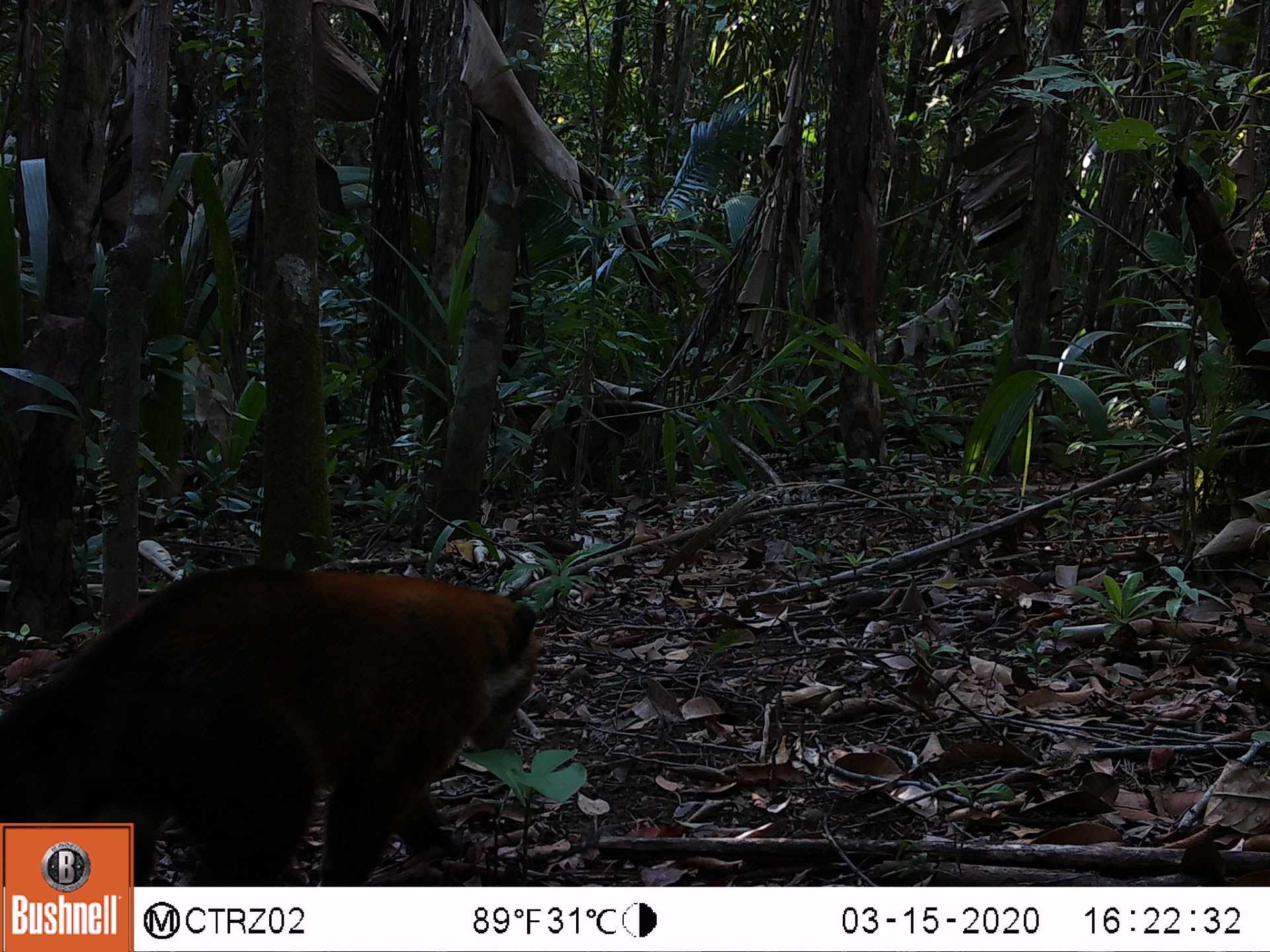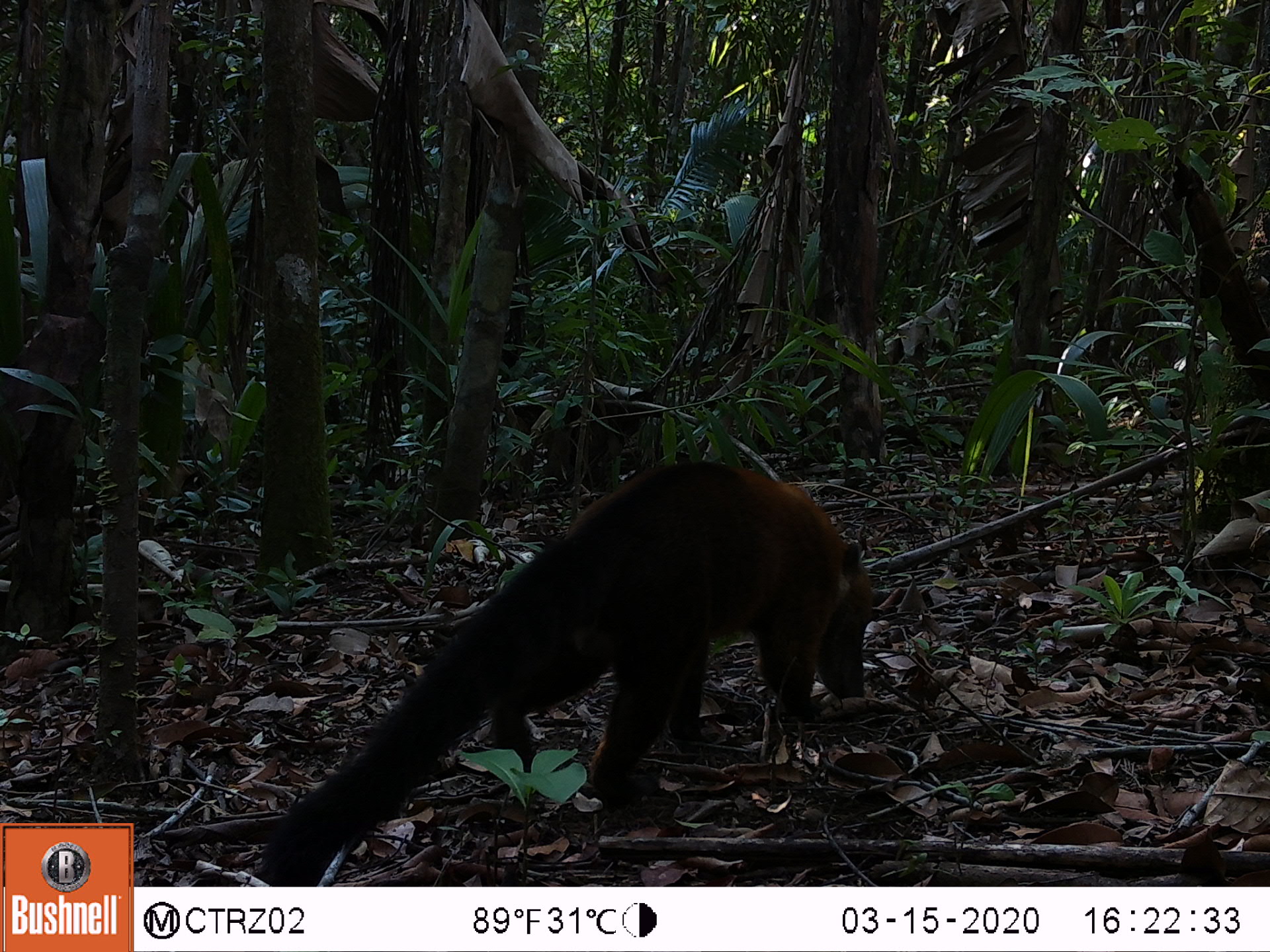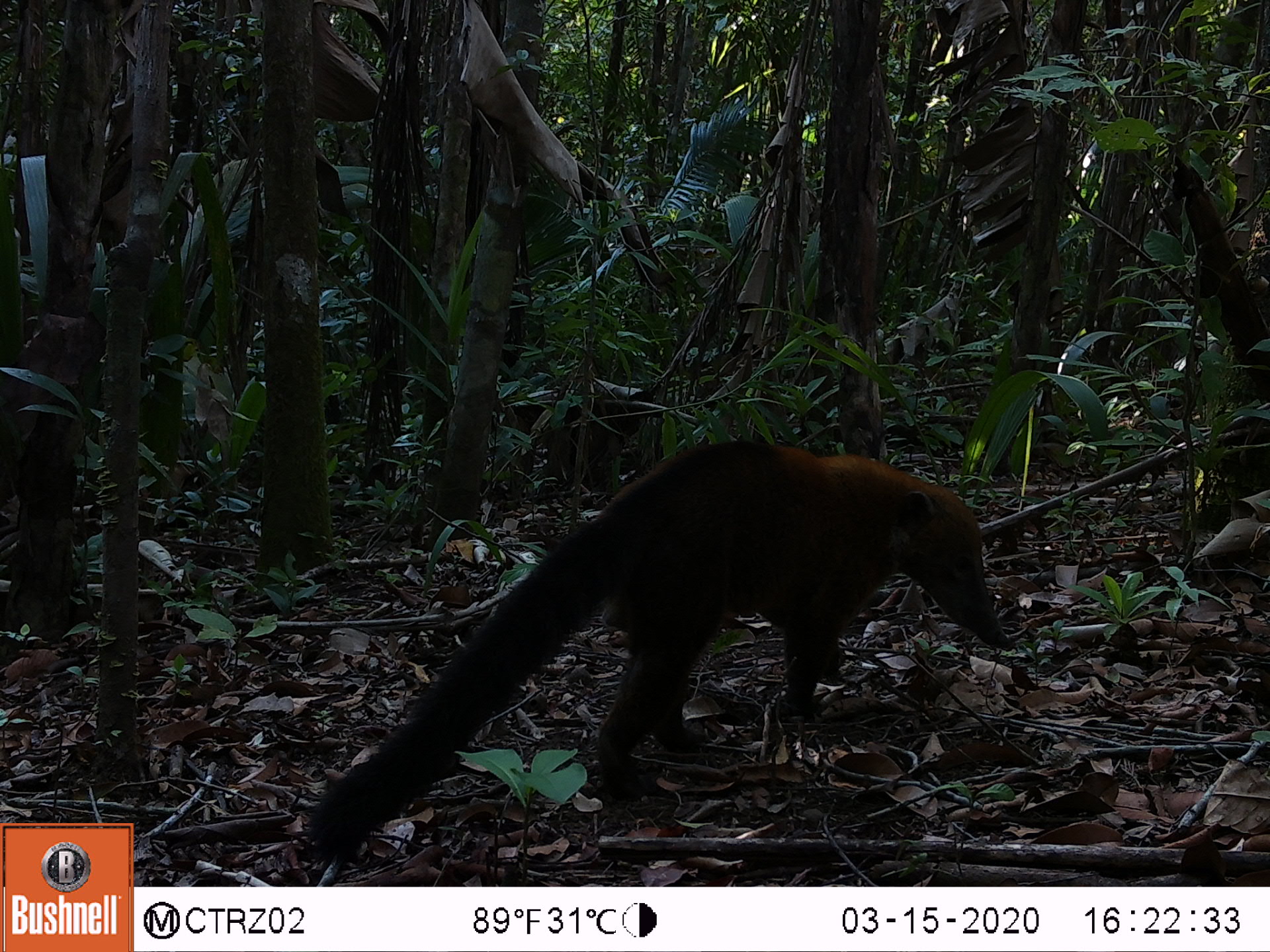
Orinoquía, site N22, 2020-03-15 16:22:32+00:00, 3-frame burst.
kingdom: Animalia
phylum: Chordata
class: Mammalia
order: Carnivora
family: Procyonidae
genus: Nasua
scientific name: Nasua nasua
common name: south american coati